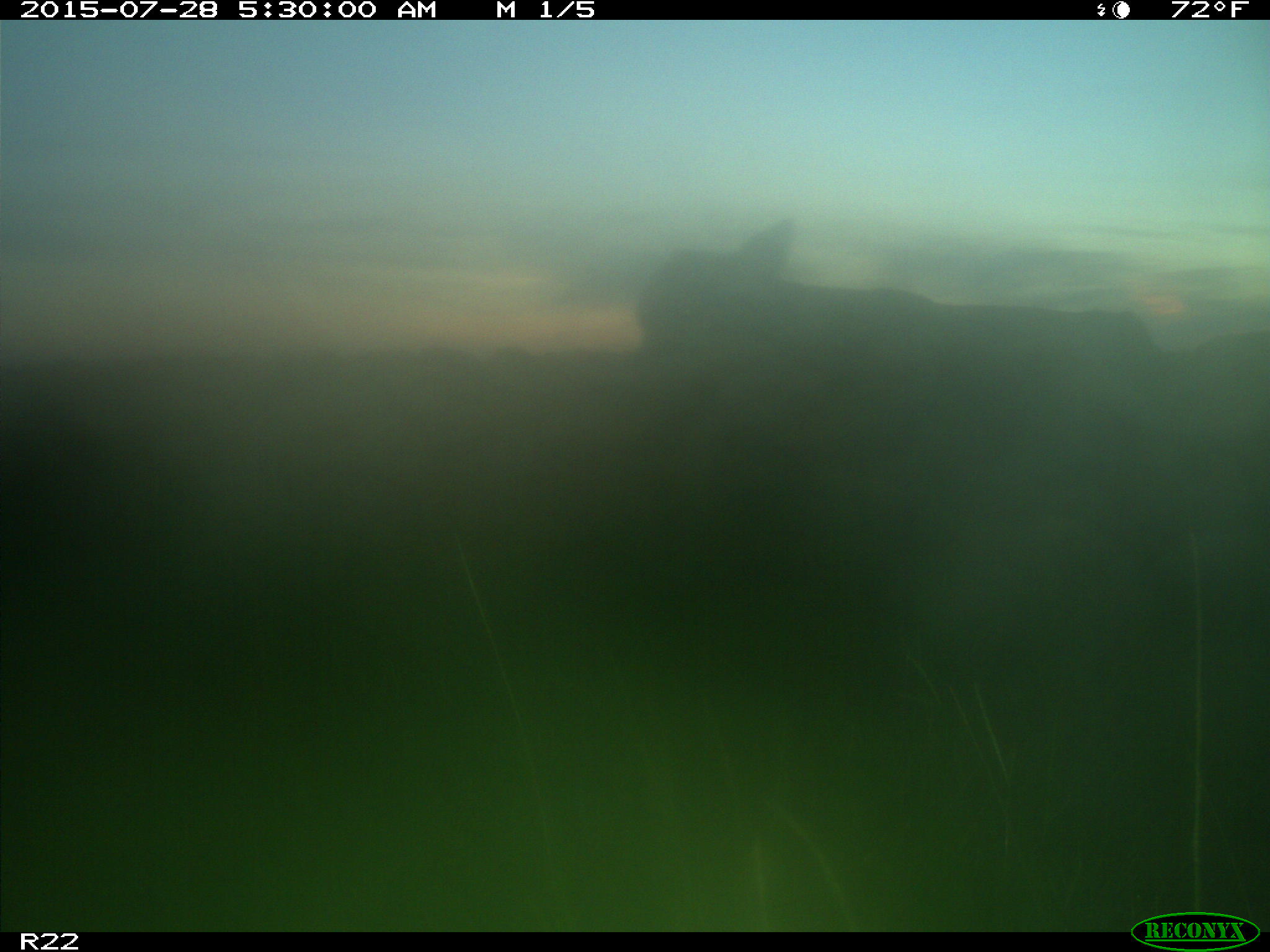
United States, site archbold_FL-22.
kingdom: Animalia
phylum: Chordata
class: Mammalia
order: Artiodactyla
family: Bovidae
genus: Bos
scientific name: Bos taurus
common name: domestic cow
Bos taurus (domestic cow).